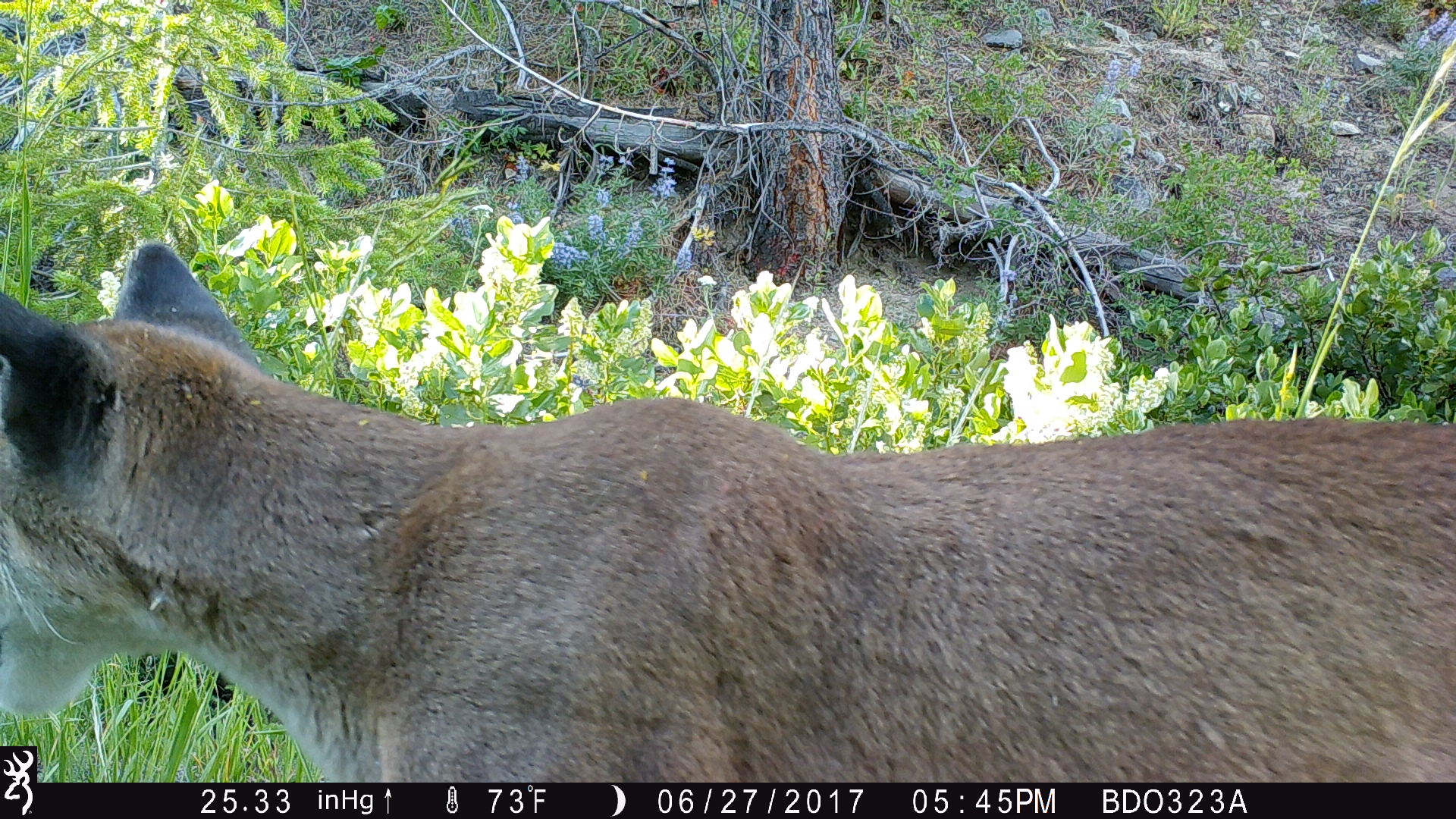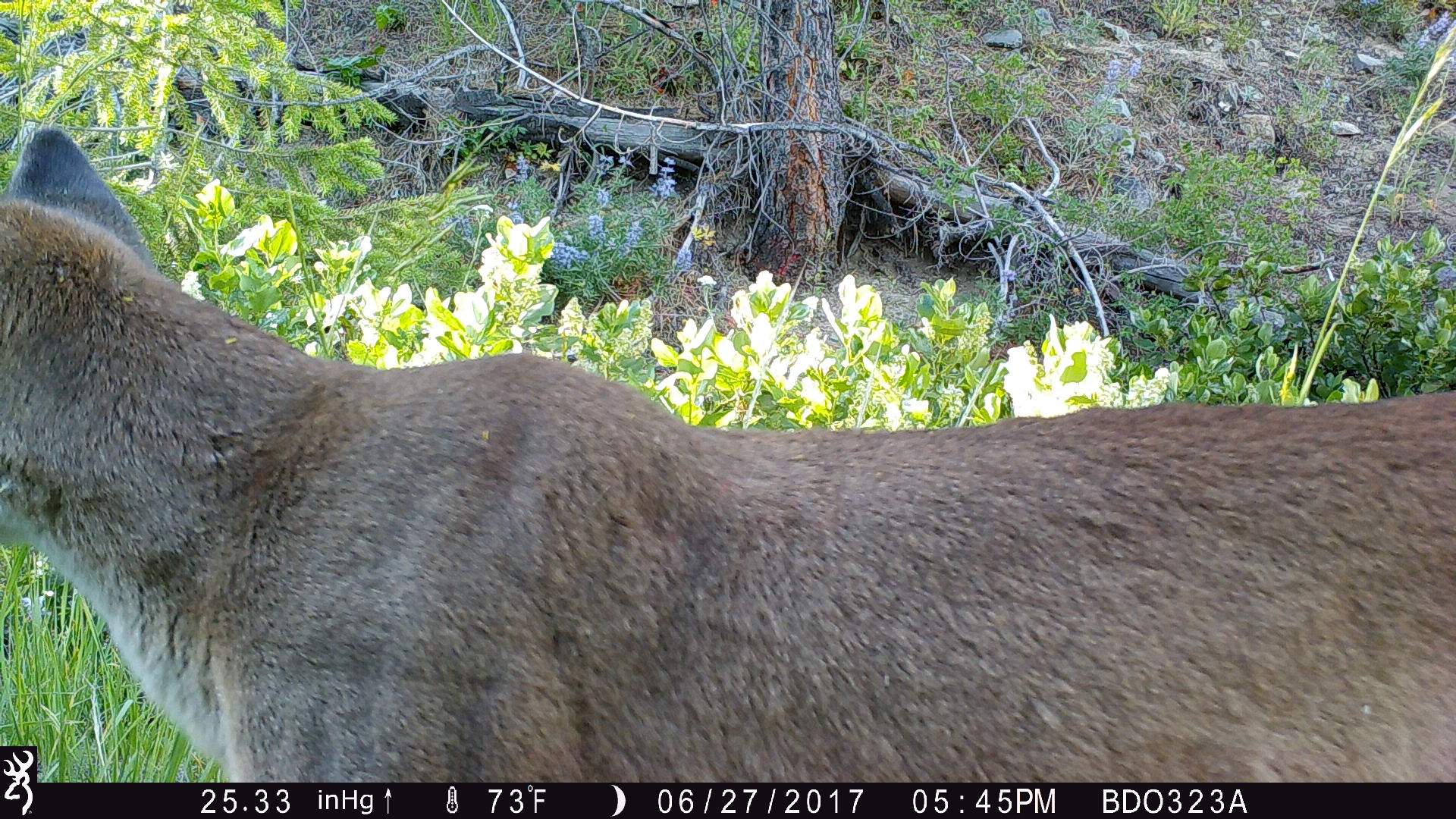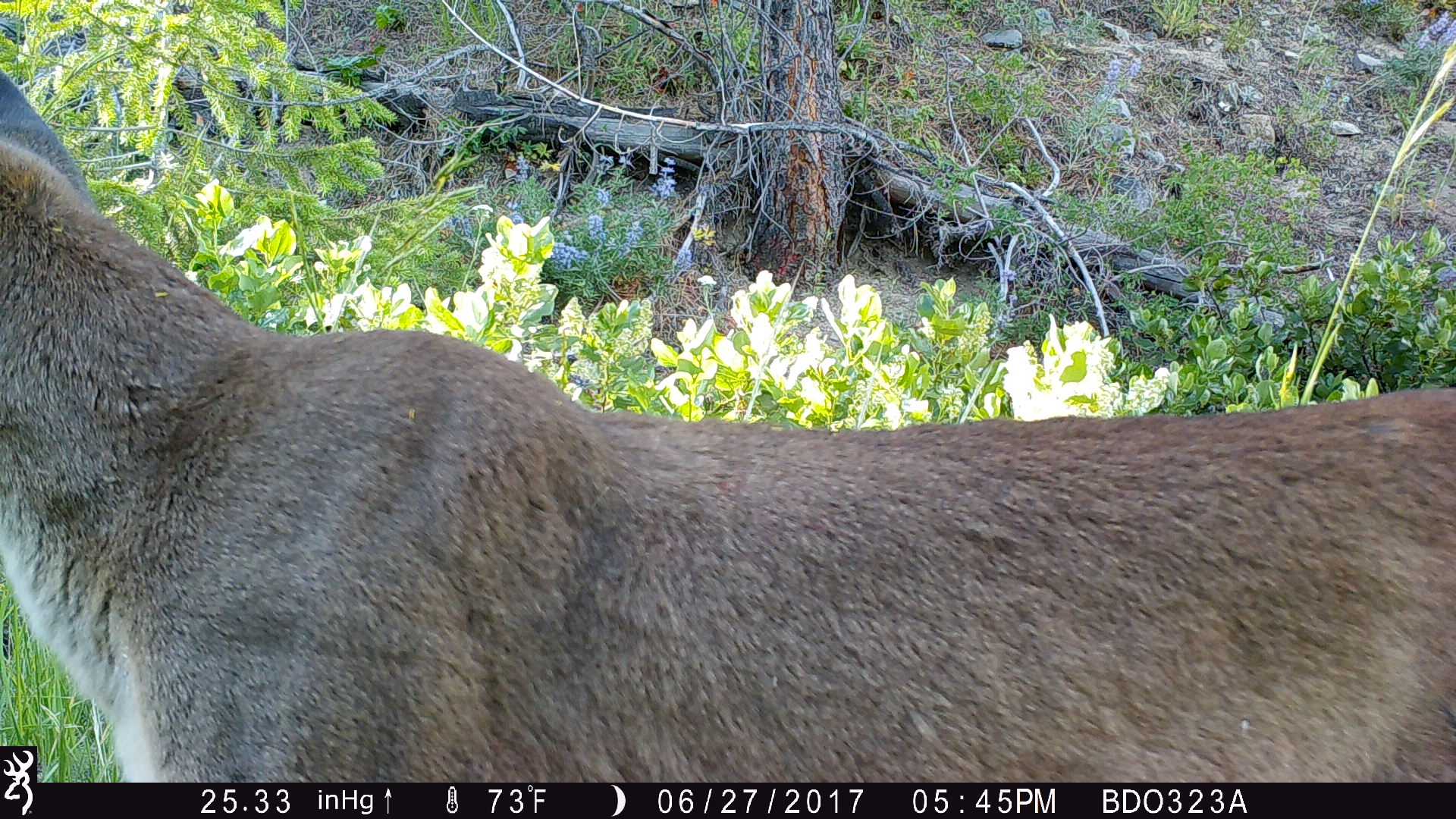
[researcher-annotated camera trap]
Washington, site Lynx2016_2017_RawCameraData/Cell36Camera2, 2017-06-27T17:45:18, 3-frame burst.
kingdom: Animalia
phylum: Chordata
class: Mammalia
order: Carnivora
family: Felidae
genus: Puma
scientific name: Puma concolor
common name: mountain lion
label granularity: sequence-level